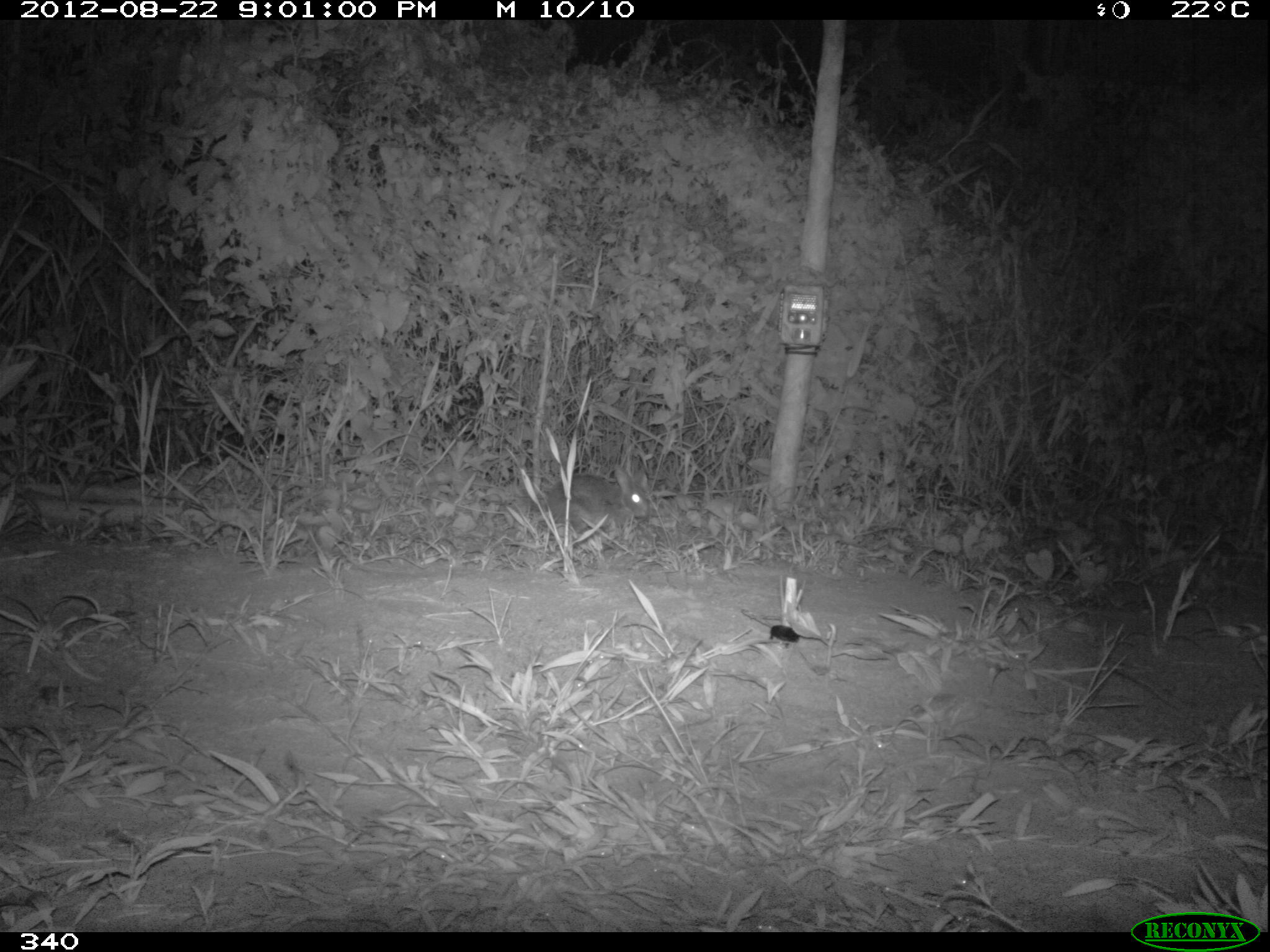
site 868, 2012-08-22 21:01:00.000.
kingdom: Animalia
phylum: Chordata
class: Mammalia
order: Lagomorpha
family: Leporidae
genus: Sylvilagus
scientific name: Sylvilagus brasiliensis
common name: tapeti